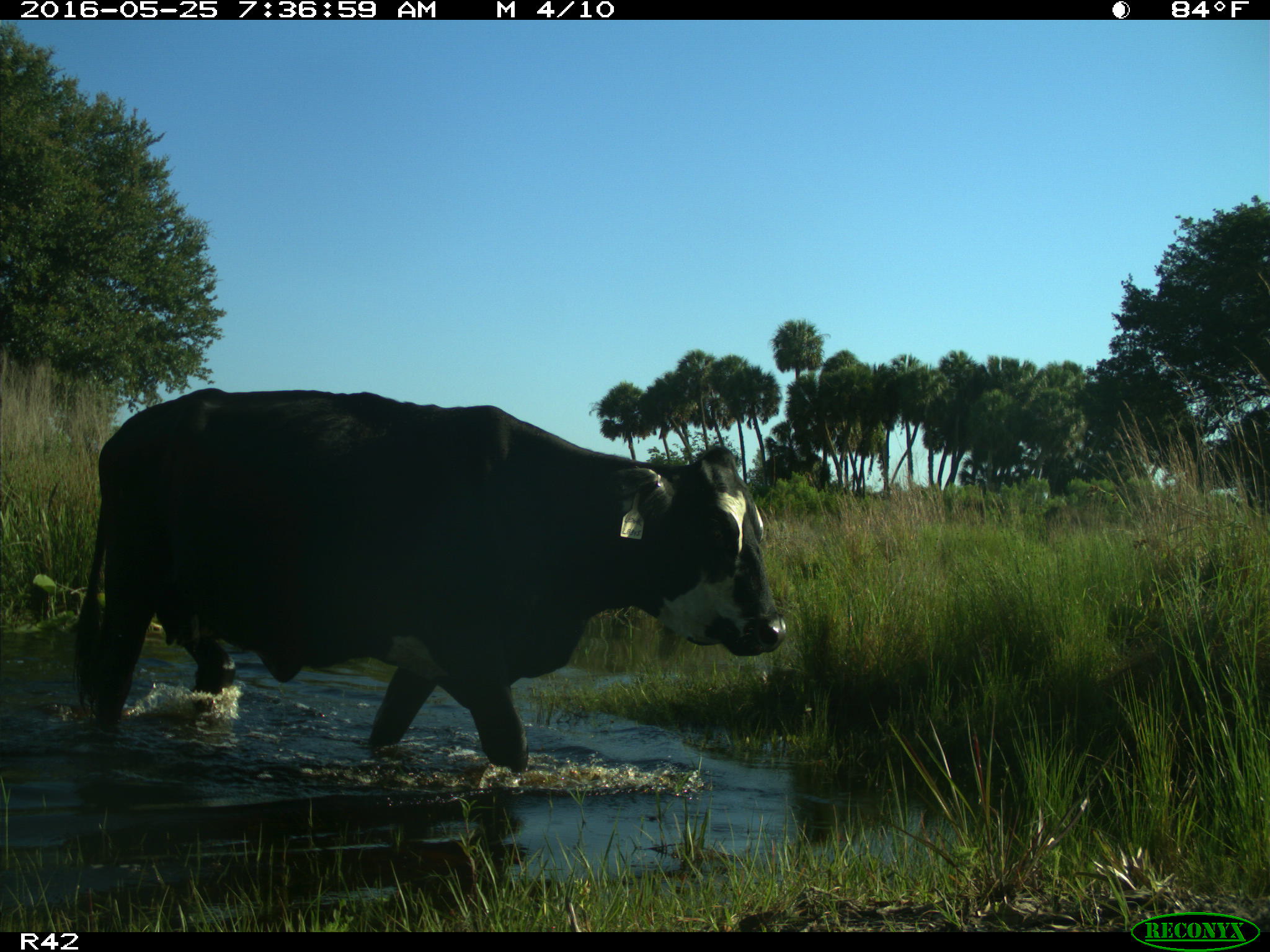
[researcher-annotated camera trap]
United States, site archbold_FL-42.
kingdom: Animalia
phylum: Chordata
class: Mammalia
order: Artiodactyla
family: Bovidae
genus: Bos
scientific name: Bos taurus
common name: domestic cow